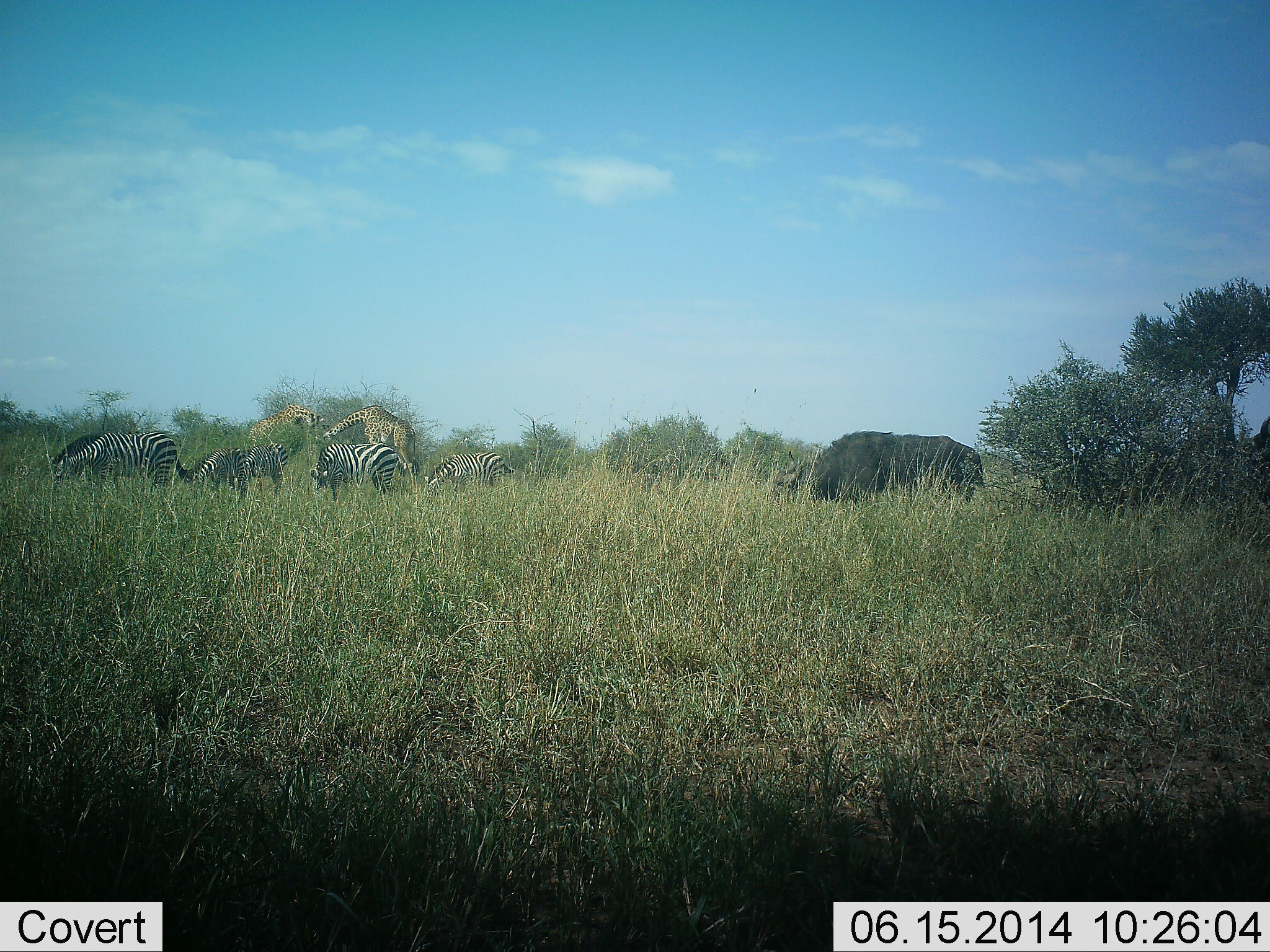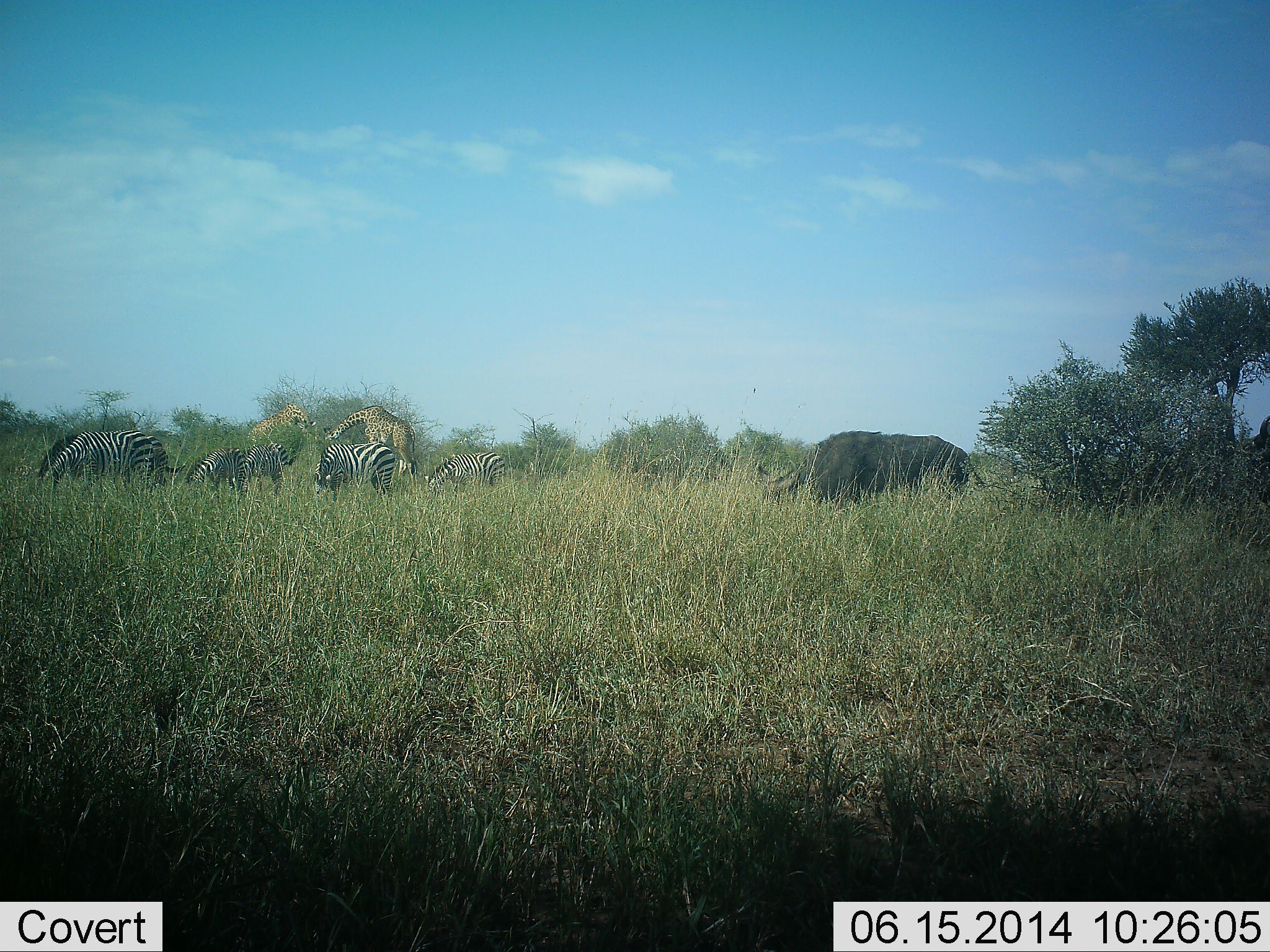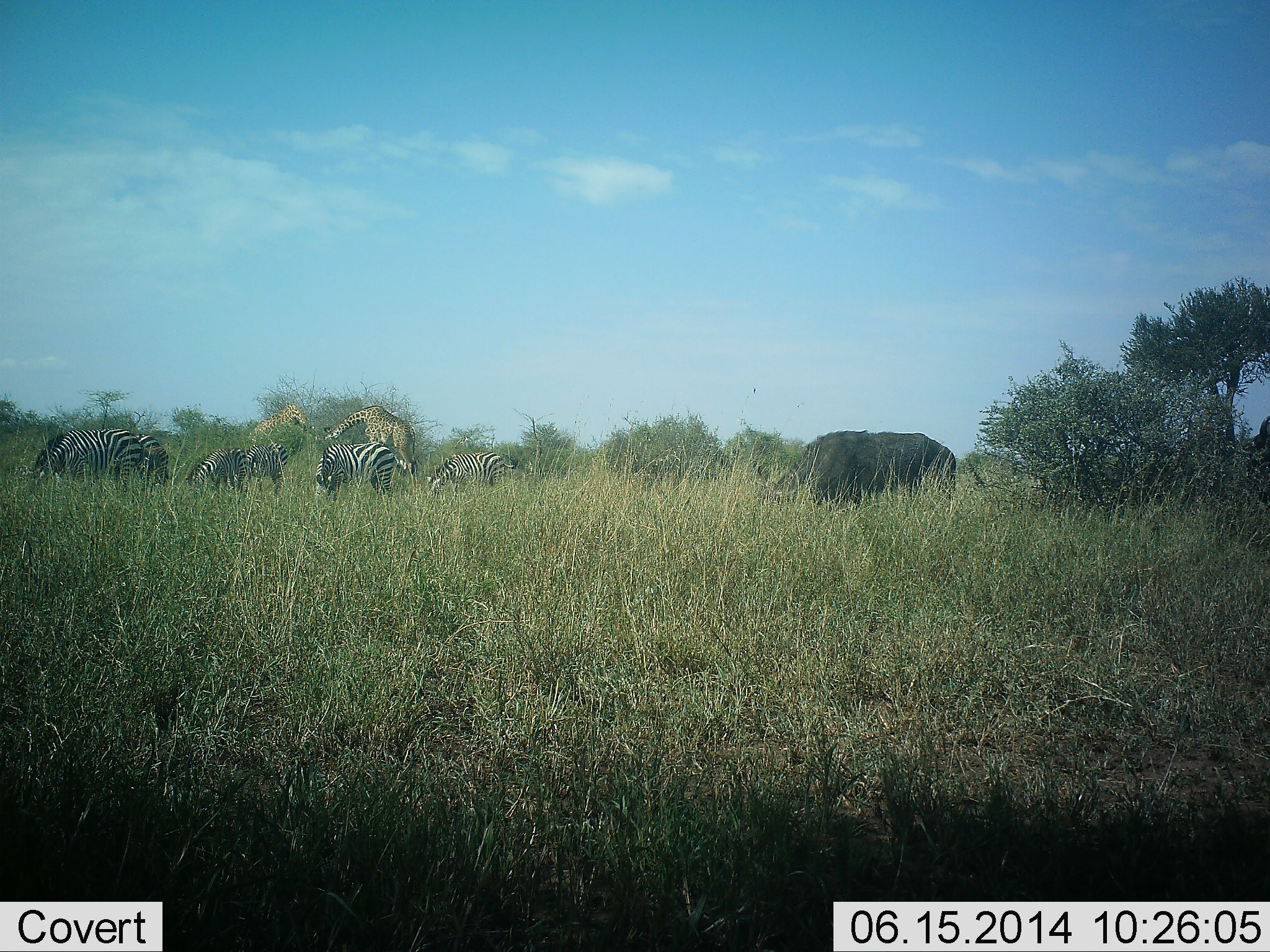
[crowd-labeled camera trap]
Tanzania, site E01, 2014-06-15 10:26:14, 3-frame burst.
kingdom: Animalia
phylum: Chordata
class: Mammalia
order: Artiodactyla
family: Bovidae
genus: Syncerus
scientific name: Syncerus caffer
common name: cape buffalo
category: buffalo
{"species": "buffalo (cape buffalo) (Syncerus caffer)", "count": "1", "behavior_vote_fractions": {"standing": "27%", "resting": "0%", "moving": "0%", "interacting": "0%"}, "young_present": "0%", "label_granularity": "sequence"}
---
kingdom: Animalia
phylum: Chordata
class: Mammalia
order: Artiodactyla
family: Giraffidae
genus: Giraffa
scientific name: Giraffa camelopardalis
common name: giraffe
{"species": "giraffe (Giraffa camelopardalis)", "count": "2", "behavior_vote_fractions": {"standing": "24%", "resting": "0%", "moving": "0%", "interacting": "5%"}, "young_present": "0%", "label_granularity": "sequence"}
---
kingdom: Animalia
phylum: Chordata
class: Mammalia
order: Perissodactyla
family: Equidae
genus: Equus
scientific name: Equus quagga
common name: plains zebra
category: zebra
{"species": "zebra (plains zebra) (Equus quagga)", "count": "5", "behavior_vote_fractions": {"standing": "13%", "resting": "0%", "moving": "13%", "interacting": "0%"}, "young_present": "9%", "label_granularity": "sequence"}